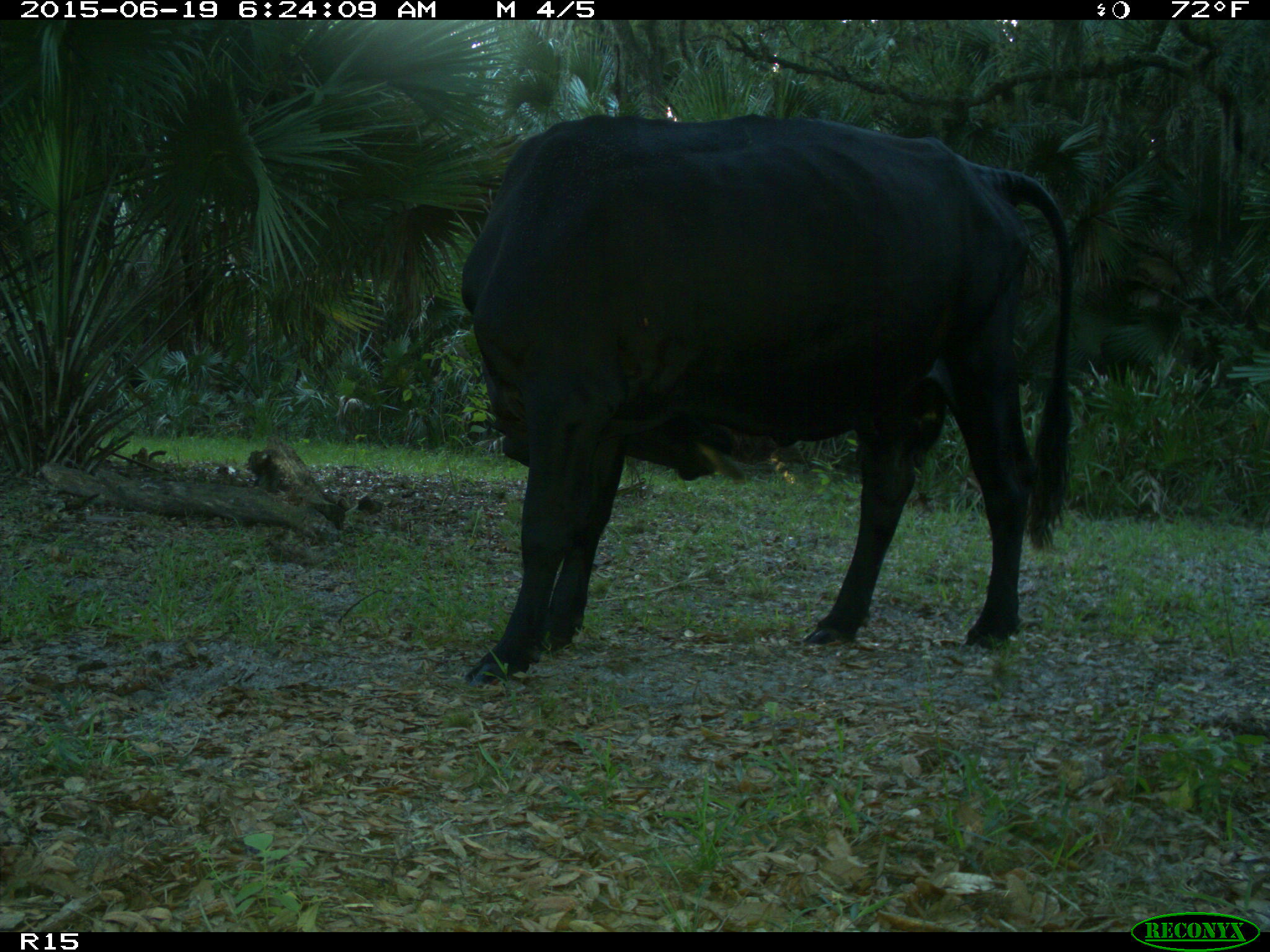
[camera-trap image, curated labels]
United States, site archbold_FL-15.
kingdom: Animalia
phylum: Chordata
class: Mammalia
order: Artiodactyla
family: Bovidae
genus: Bos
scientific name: Bos taurus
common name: domestic cow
Bos taurus (domestic cow).